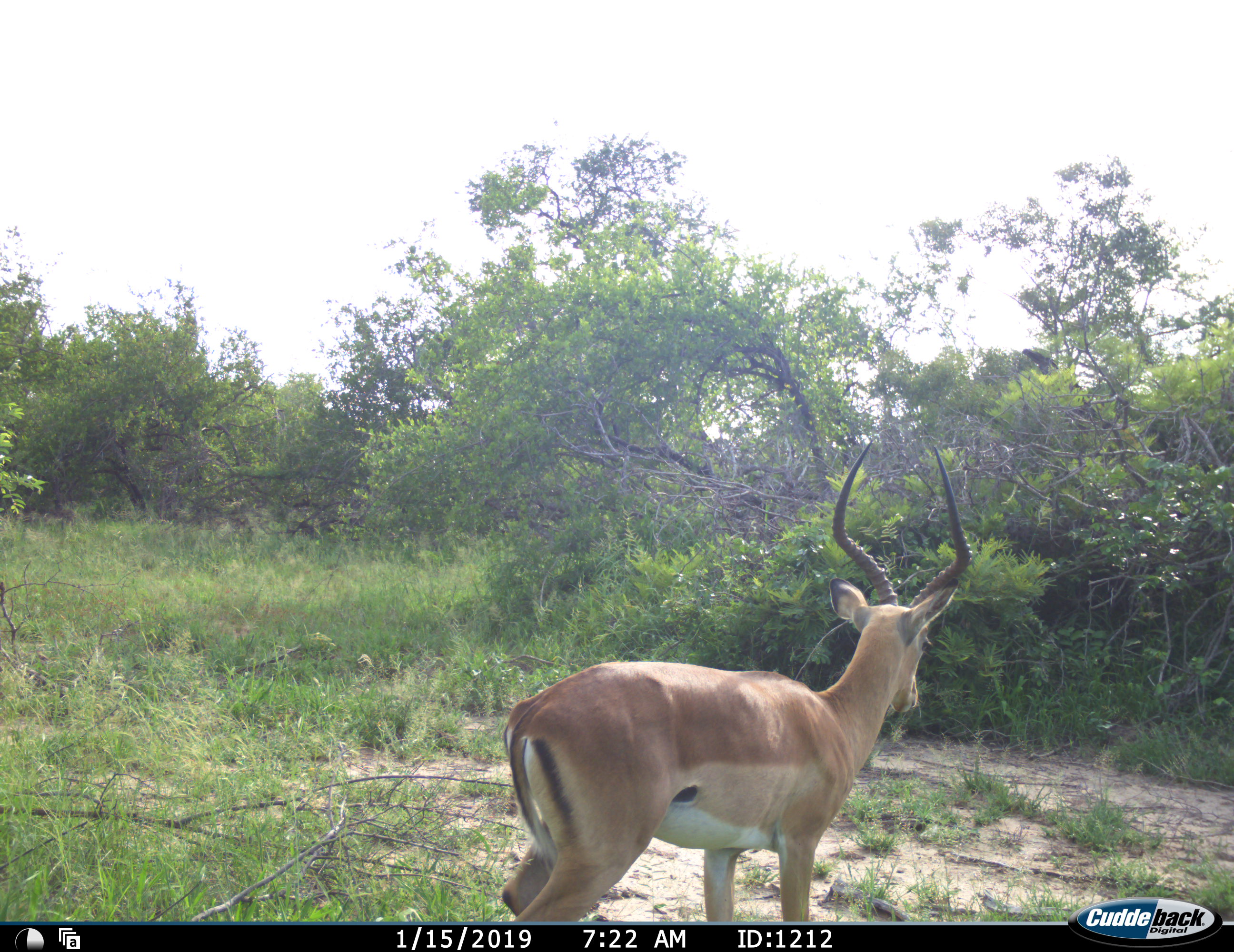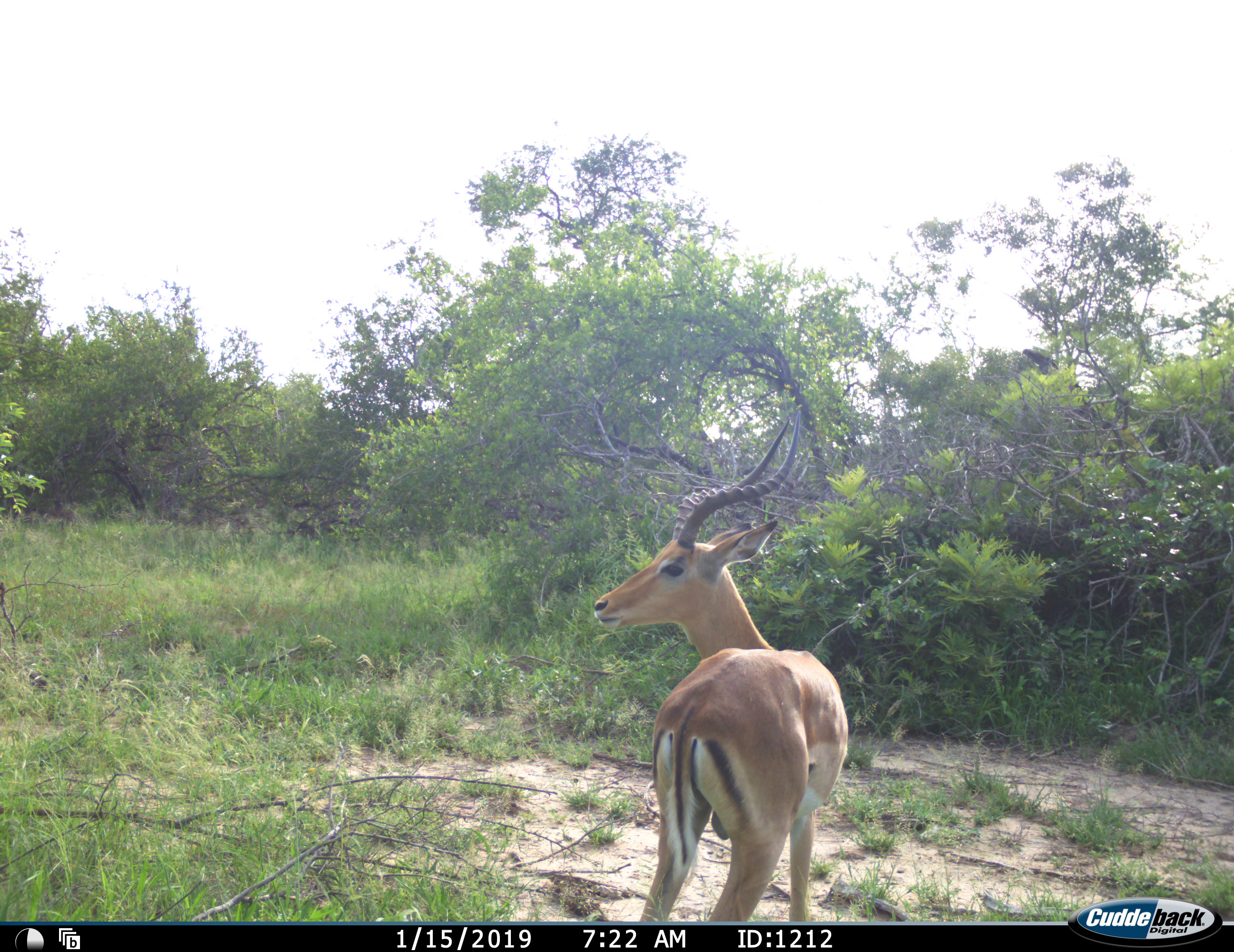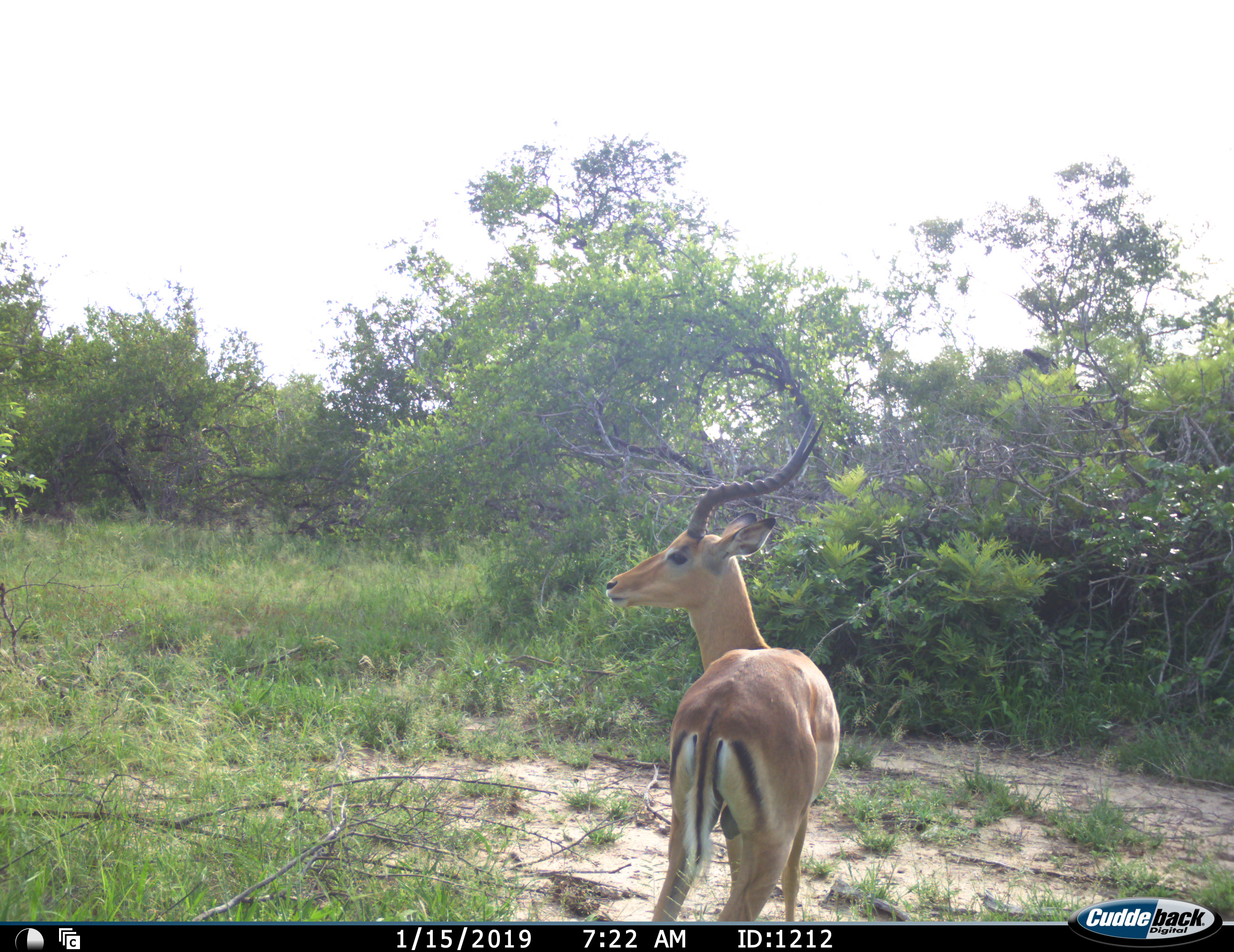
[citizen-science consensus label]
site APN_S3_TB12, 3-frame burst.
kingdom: Animalia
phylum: Chordata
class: Mammalia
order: Artiodactyla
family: Bovidae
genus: Aepyceros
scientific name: Aepyceros melampus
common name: impala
Impala (Aepyceros melampus), count 1. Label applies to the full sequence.